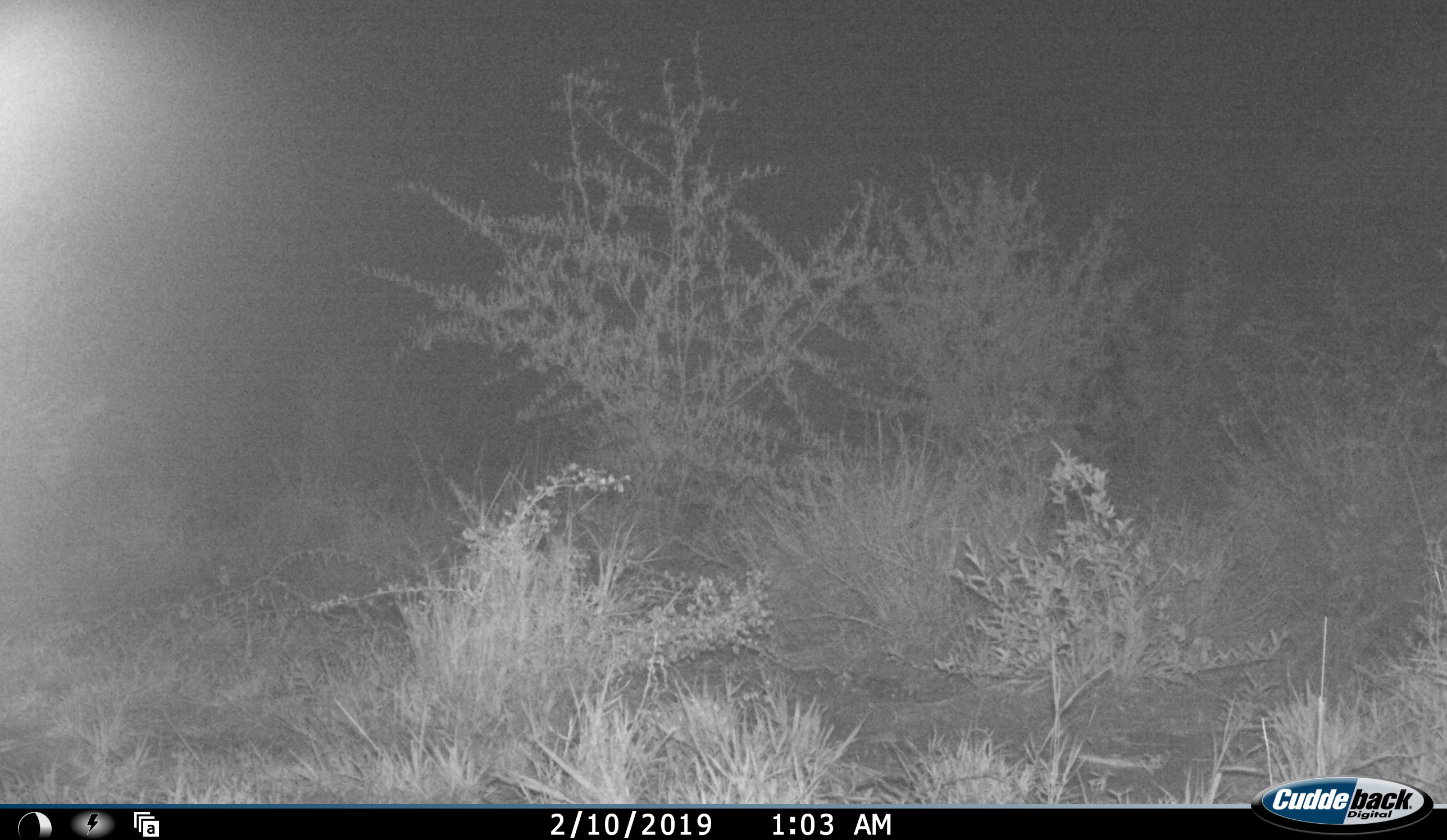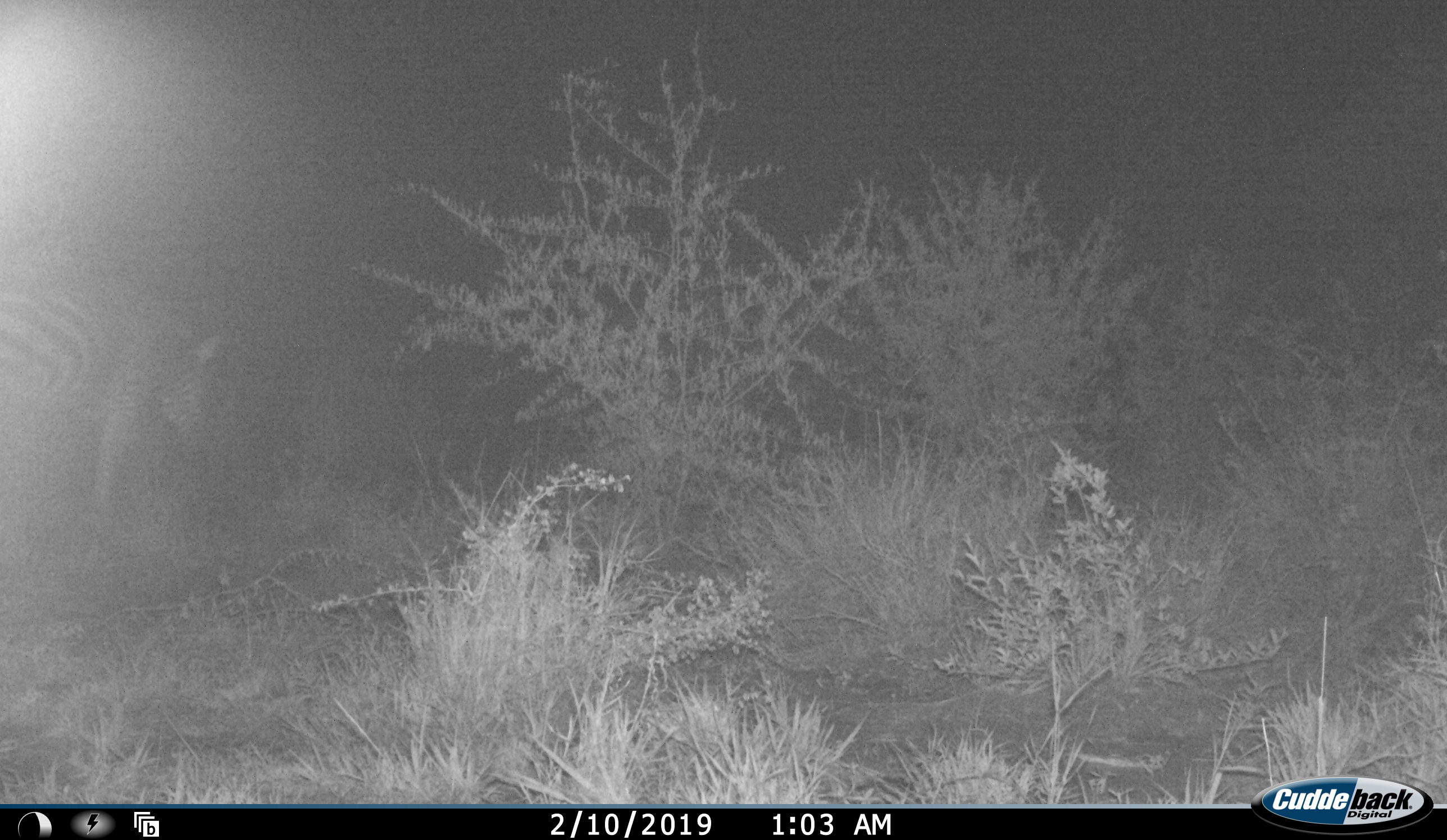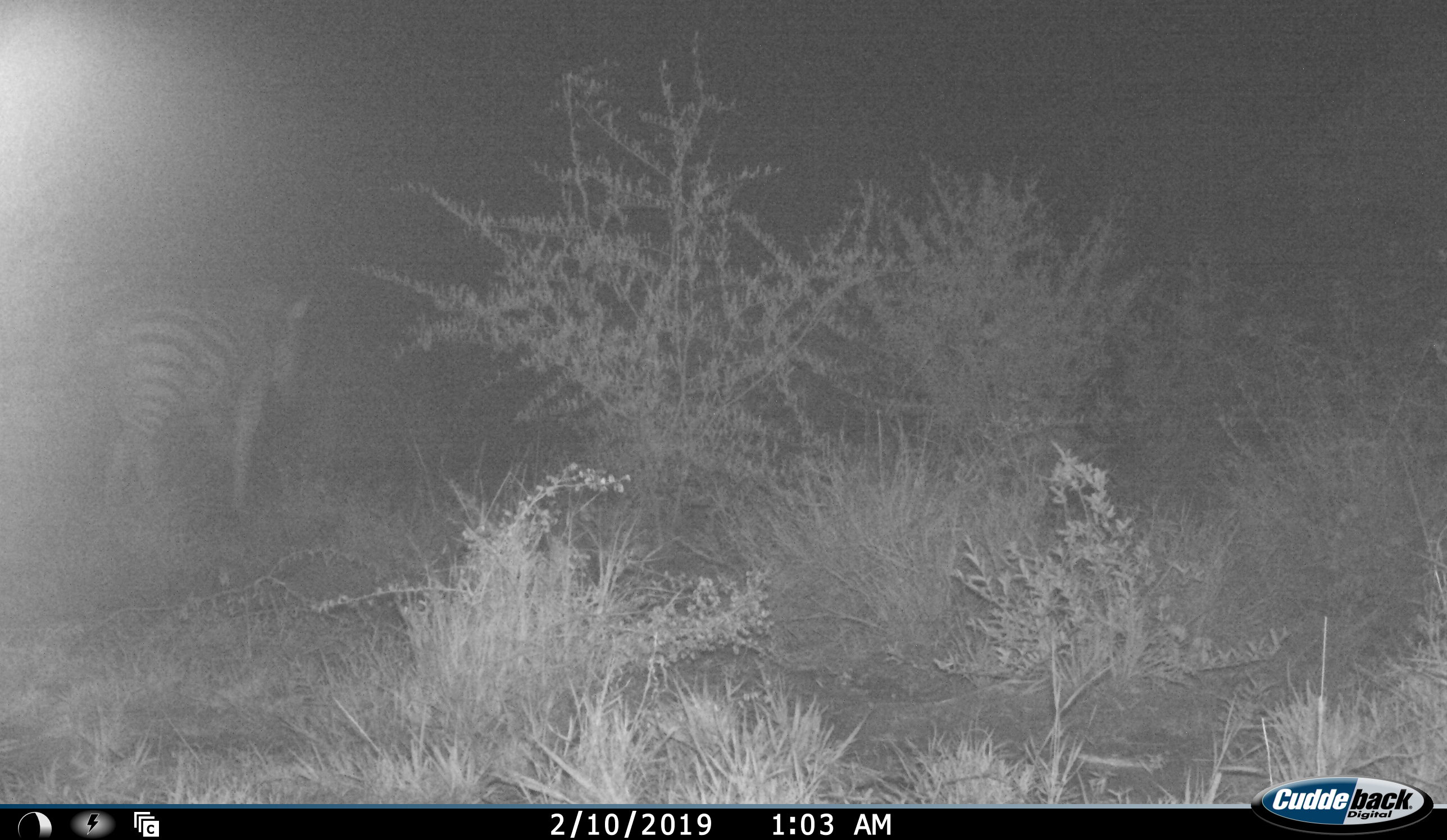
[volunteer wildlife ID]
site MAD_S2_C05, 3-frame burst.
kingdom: Animalia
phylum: Chordata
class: Mammalia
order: Perissodactyla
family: Equidae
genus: Equus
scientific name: Equus quagga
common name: plains zebra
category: zebraplains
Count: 1.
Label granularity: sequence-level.